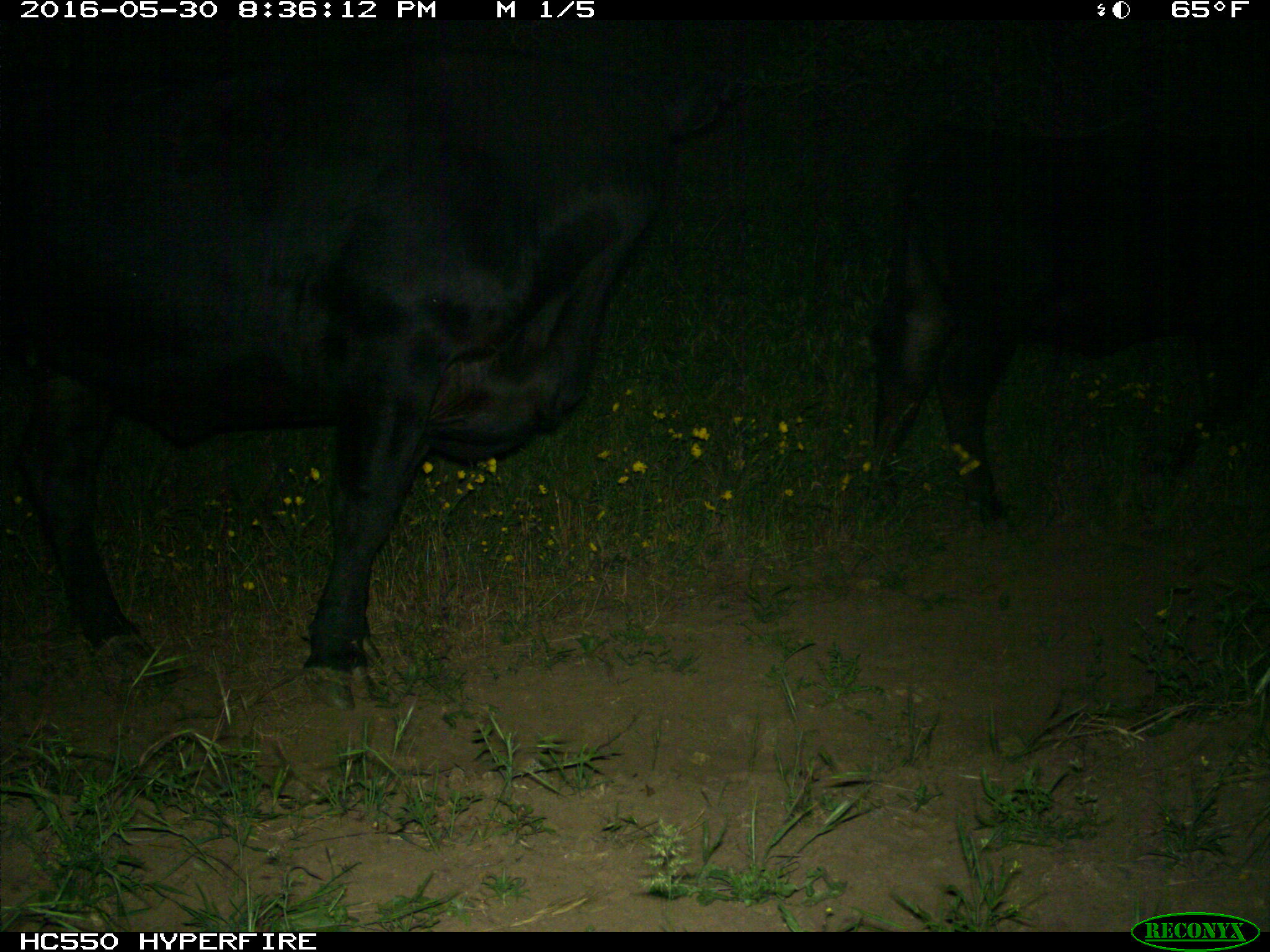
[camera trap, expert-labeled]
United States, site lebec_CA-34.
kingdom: Animalia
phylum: Chordata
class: Mammalia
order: Artiodactyla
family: Bovidae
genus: Bos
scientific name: Bos taurus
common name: domestic cow